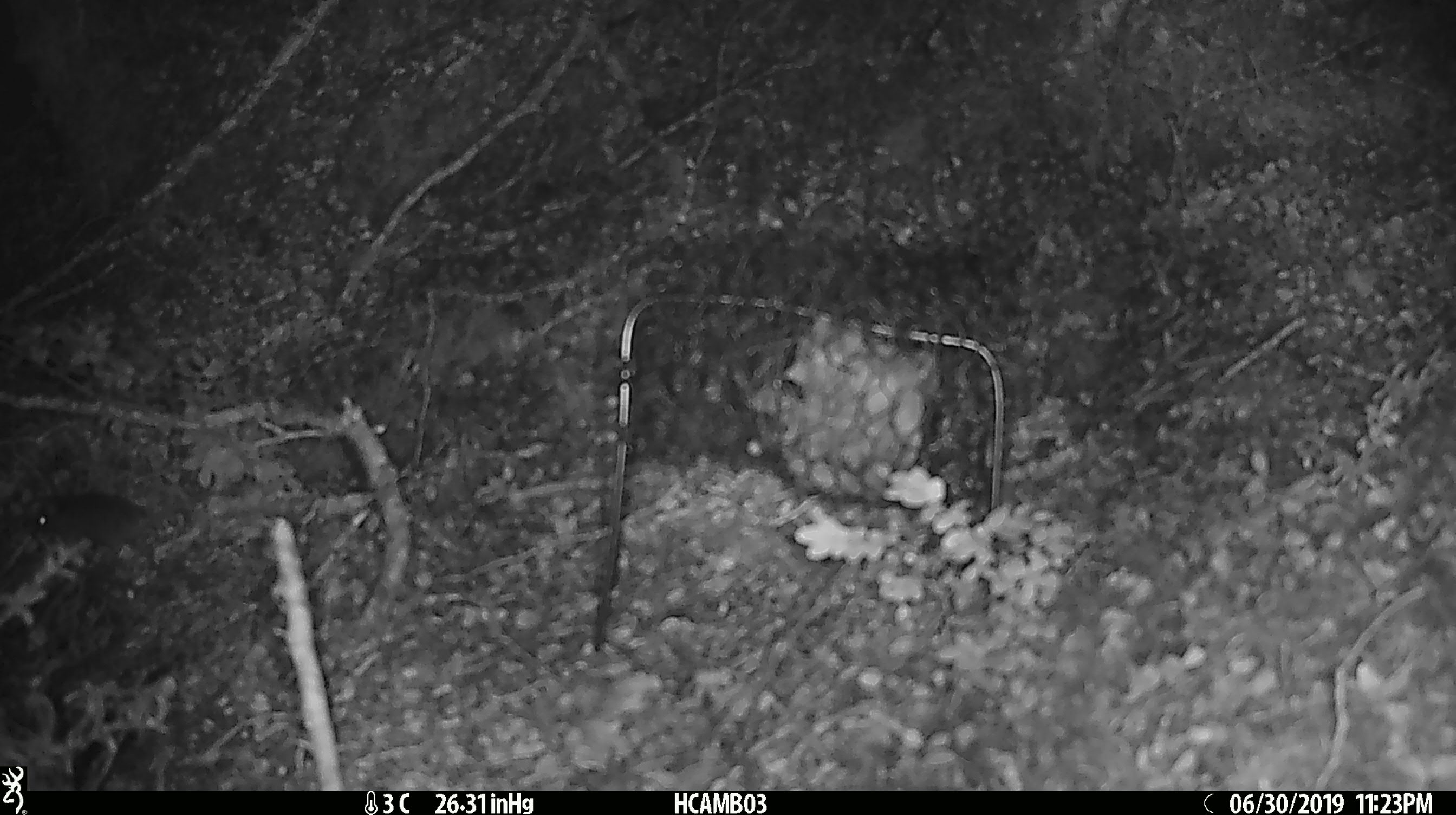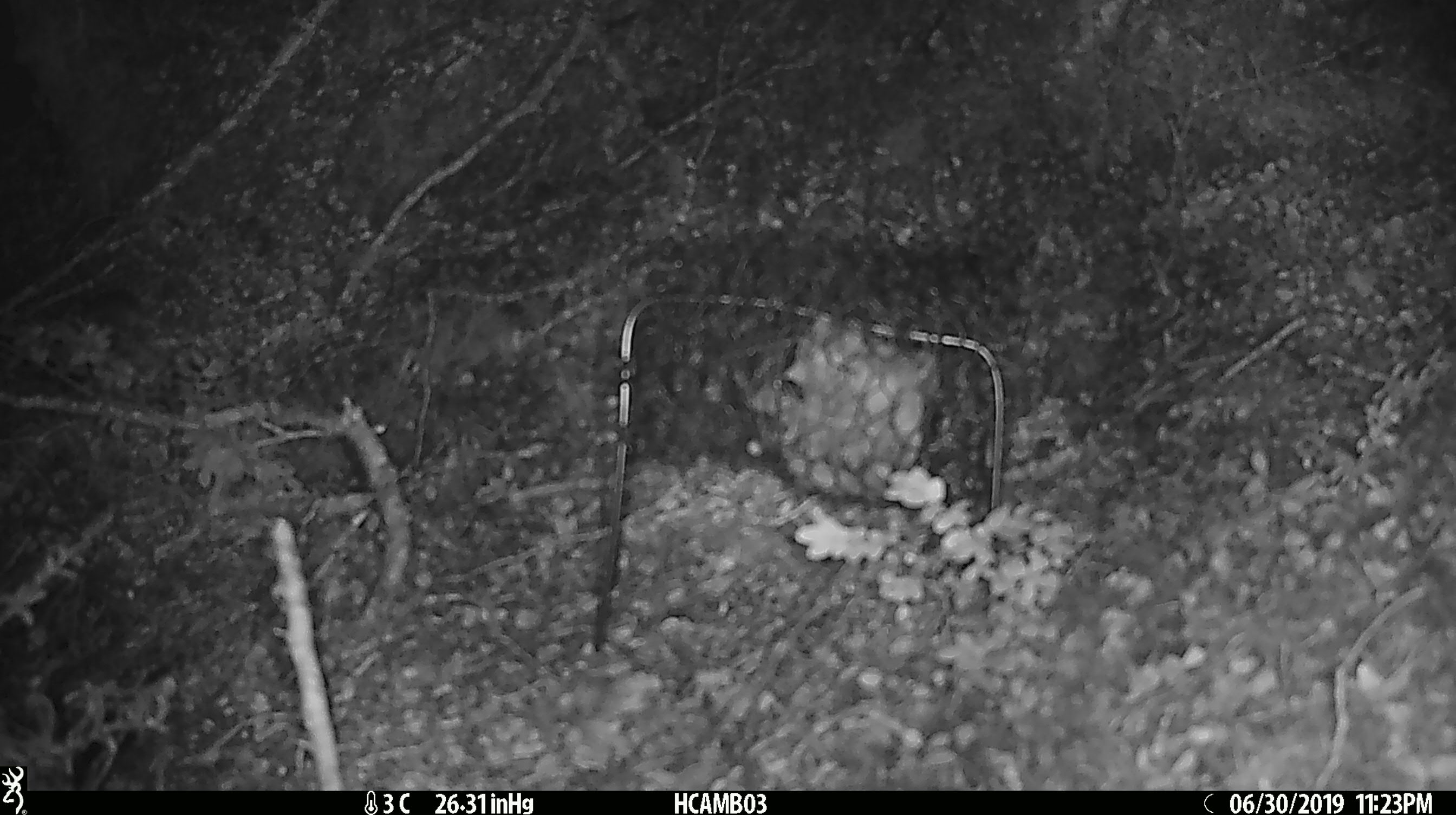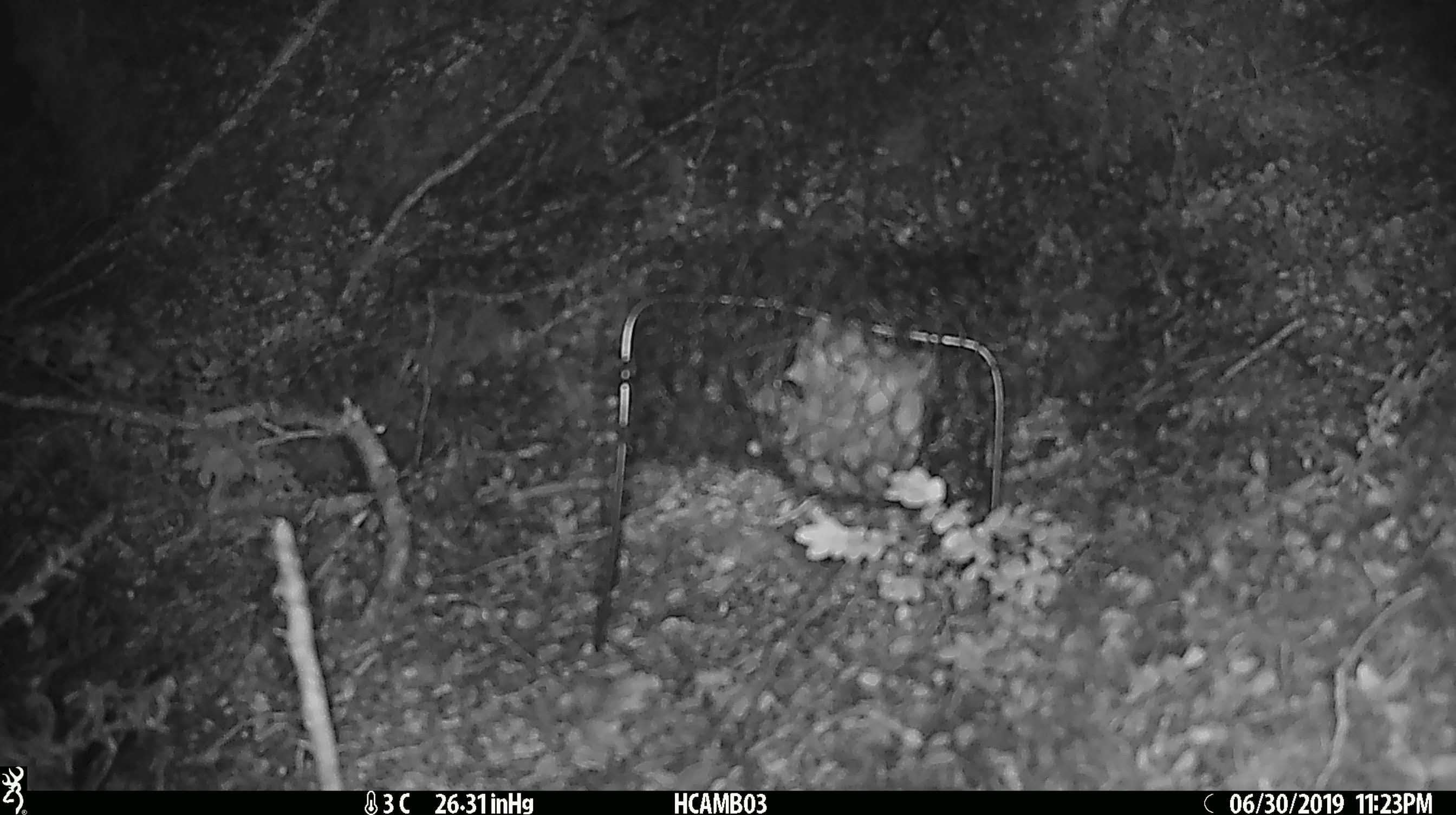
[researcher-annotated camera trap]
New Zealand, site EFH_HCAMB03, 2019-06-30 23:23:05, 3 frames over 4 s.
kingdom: Animalia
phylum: Chordata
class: Mammalia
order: Rodentia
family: Muridae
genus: Mus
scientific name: Mus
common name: mouse